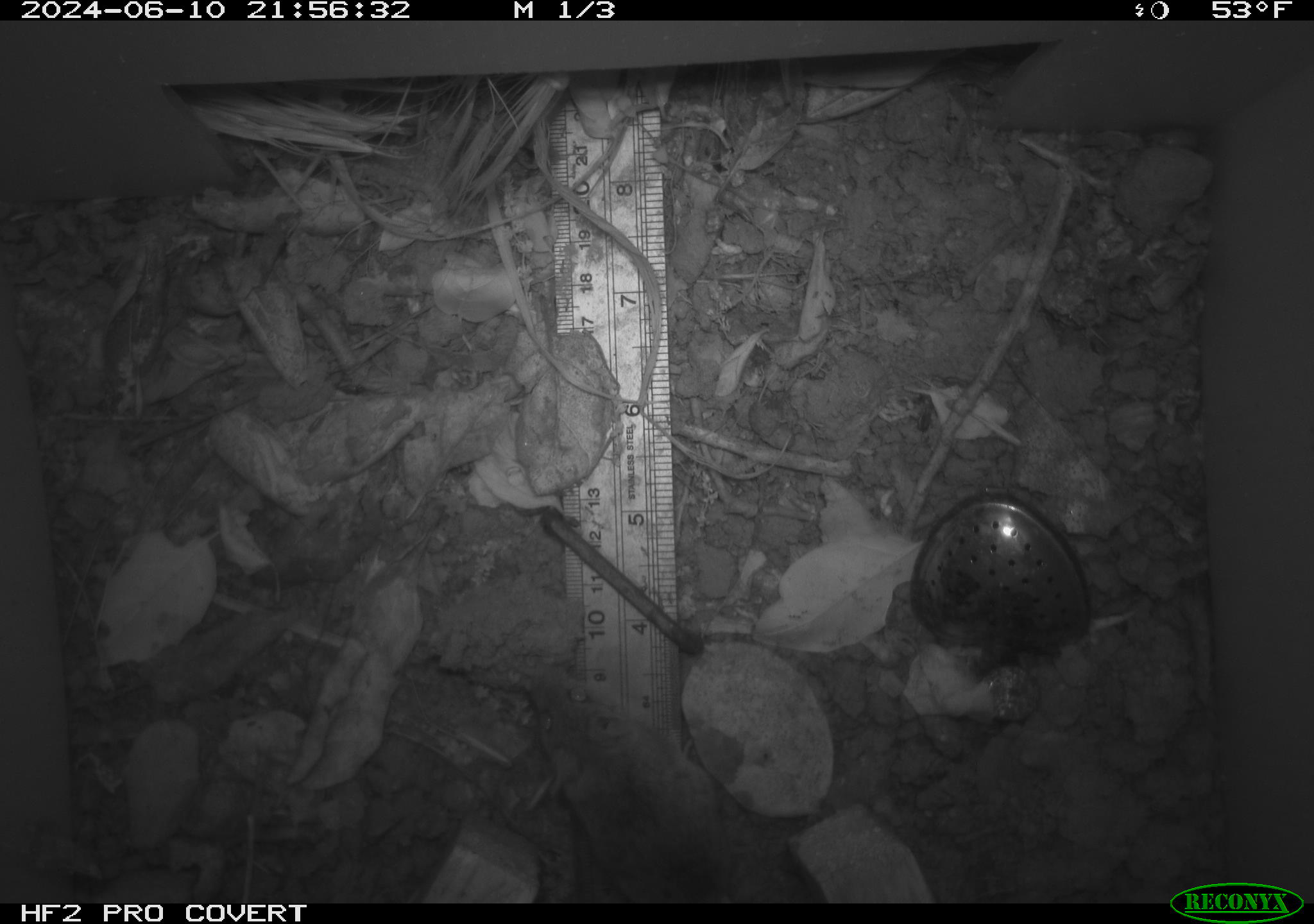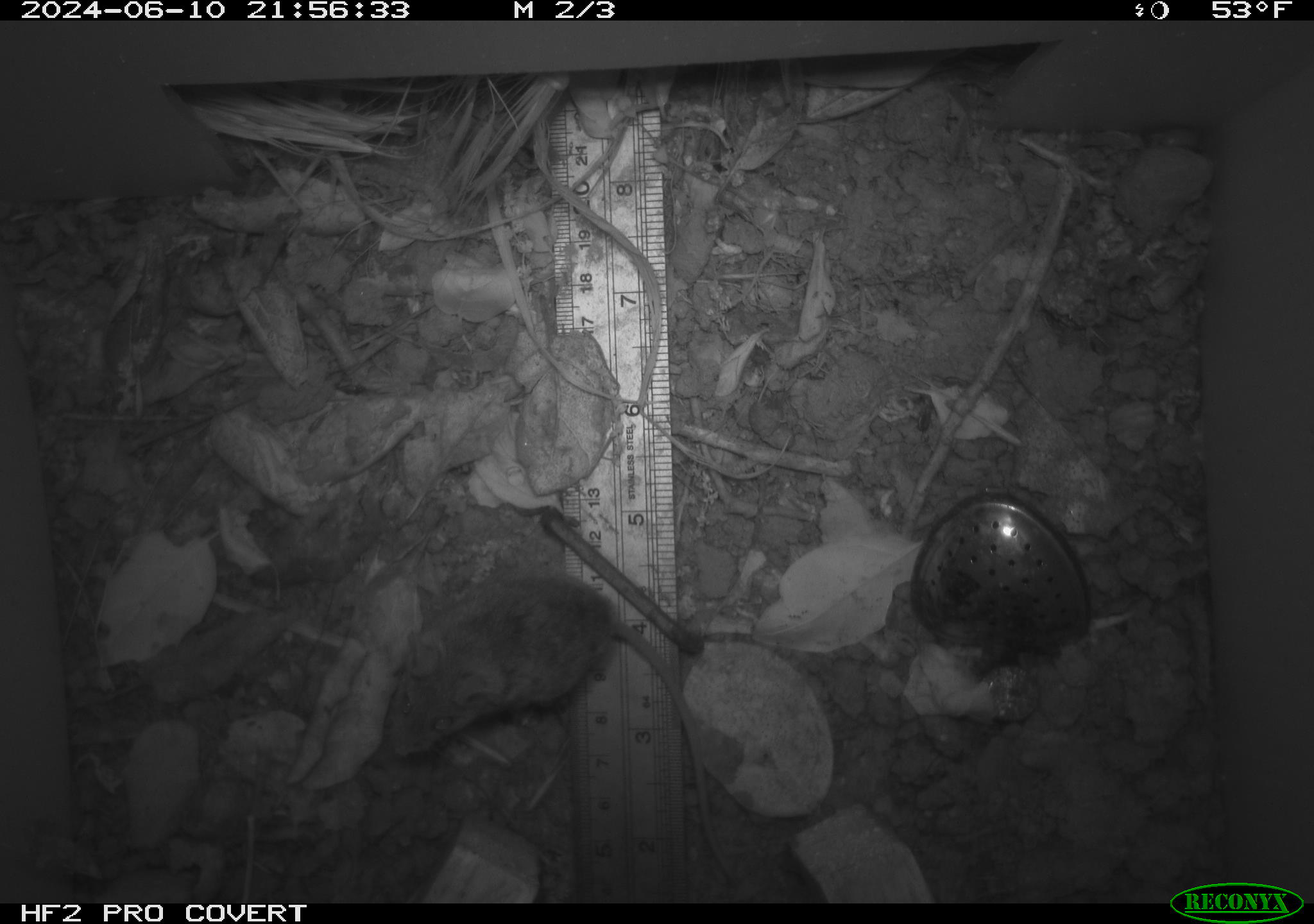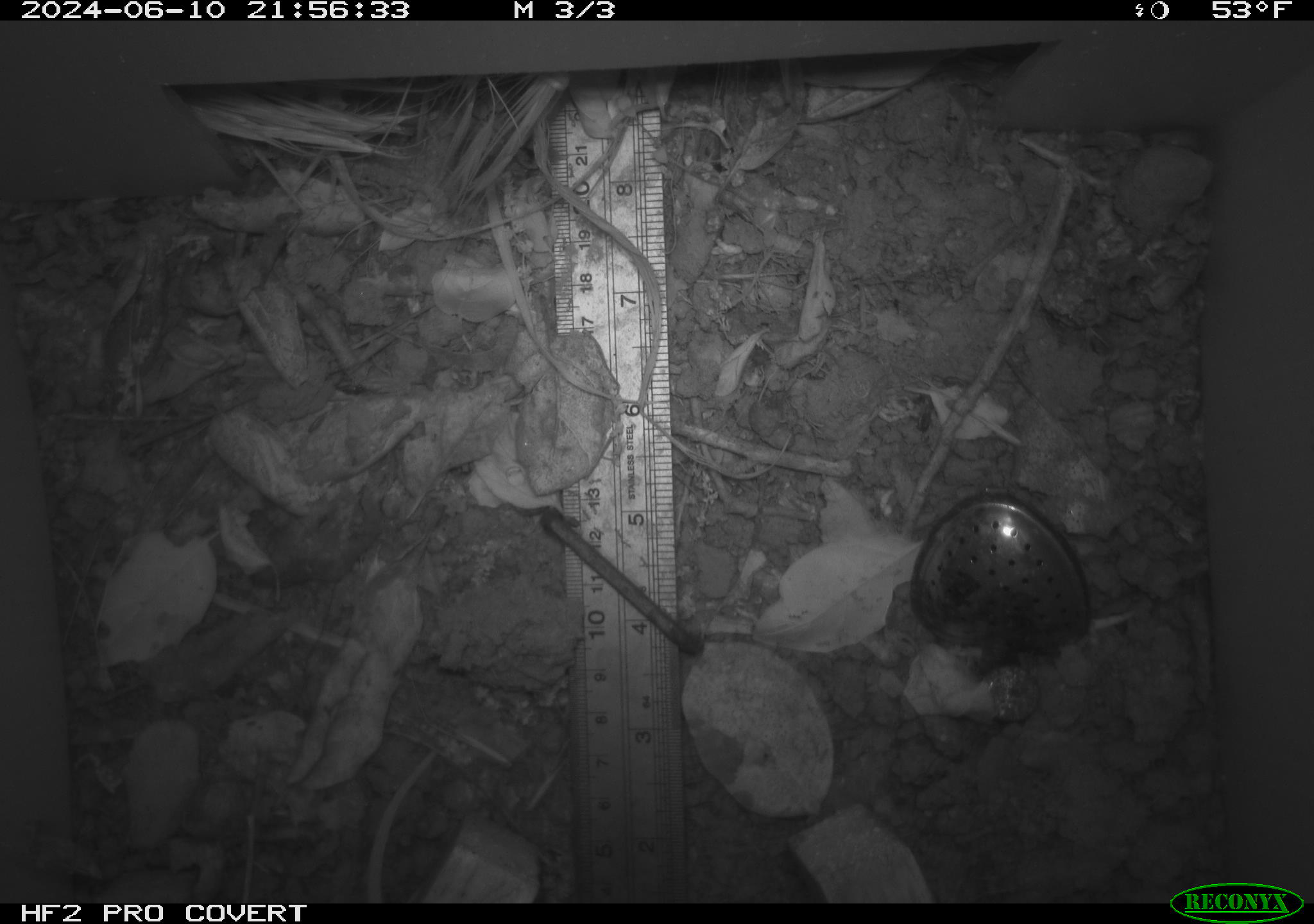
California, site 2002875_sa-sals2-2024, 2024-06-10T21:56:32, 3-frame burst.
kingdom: Animalia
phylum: Chordata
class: Mammalia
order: Rodentia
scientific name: Rodentia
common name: mouse species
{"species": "mouse species (Rodentia)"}